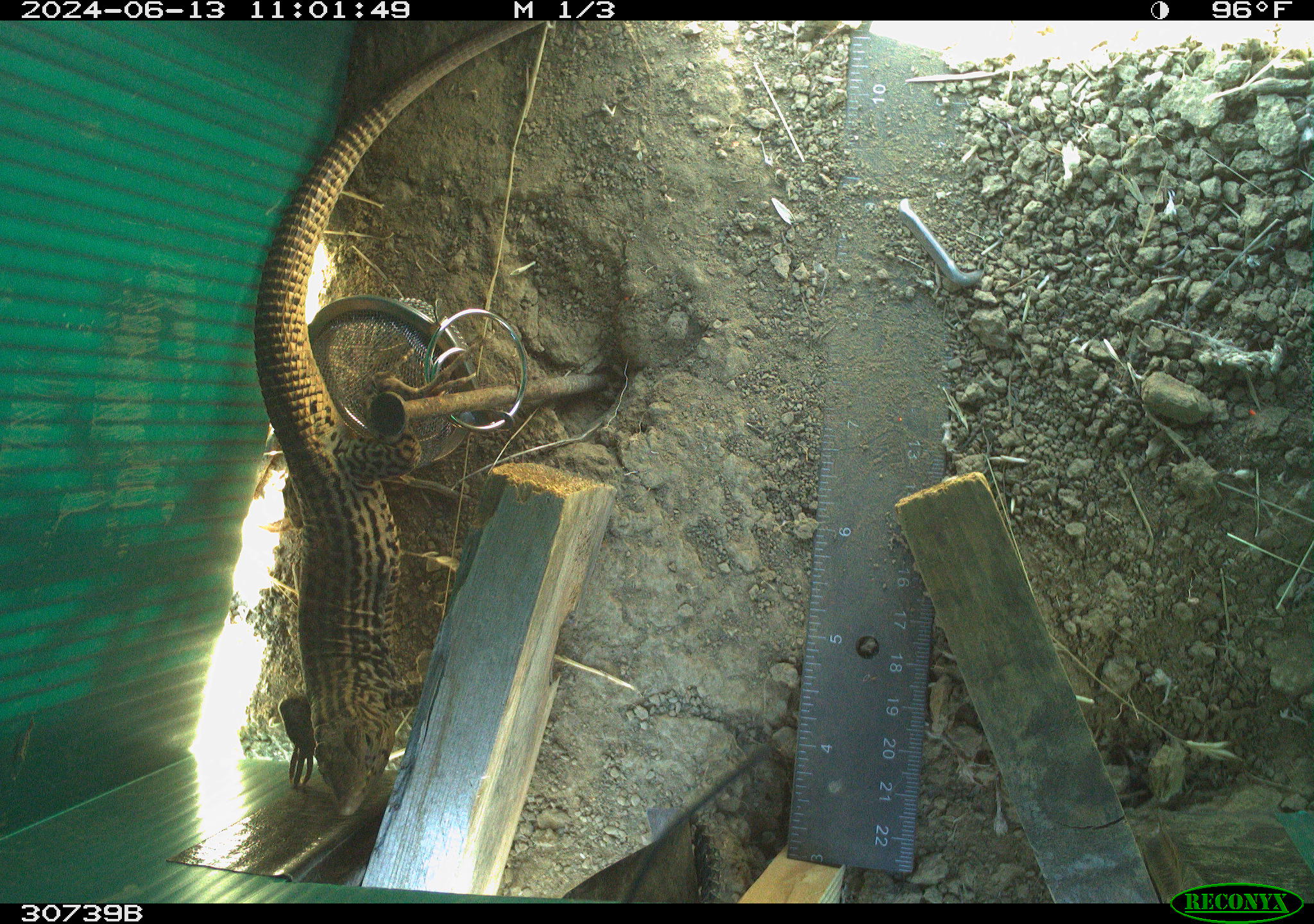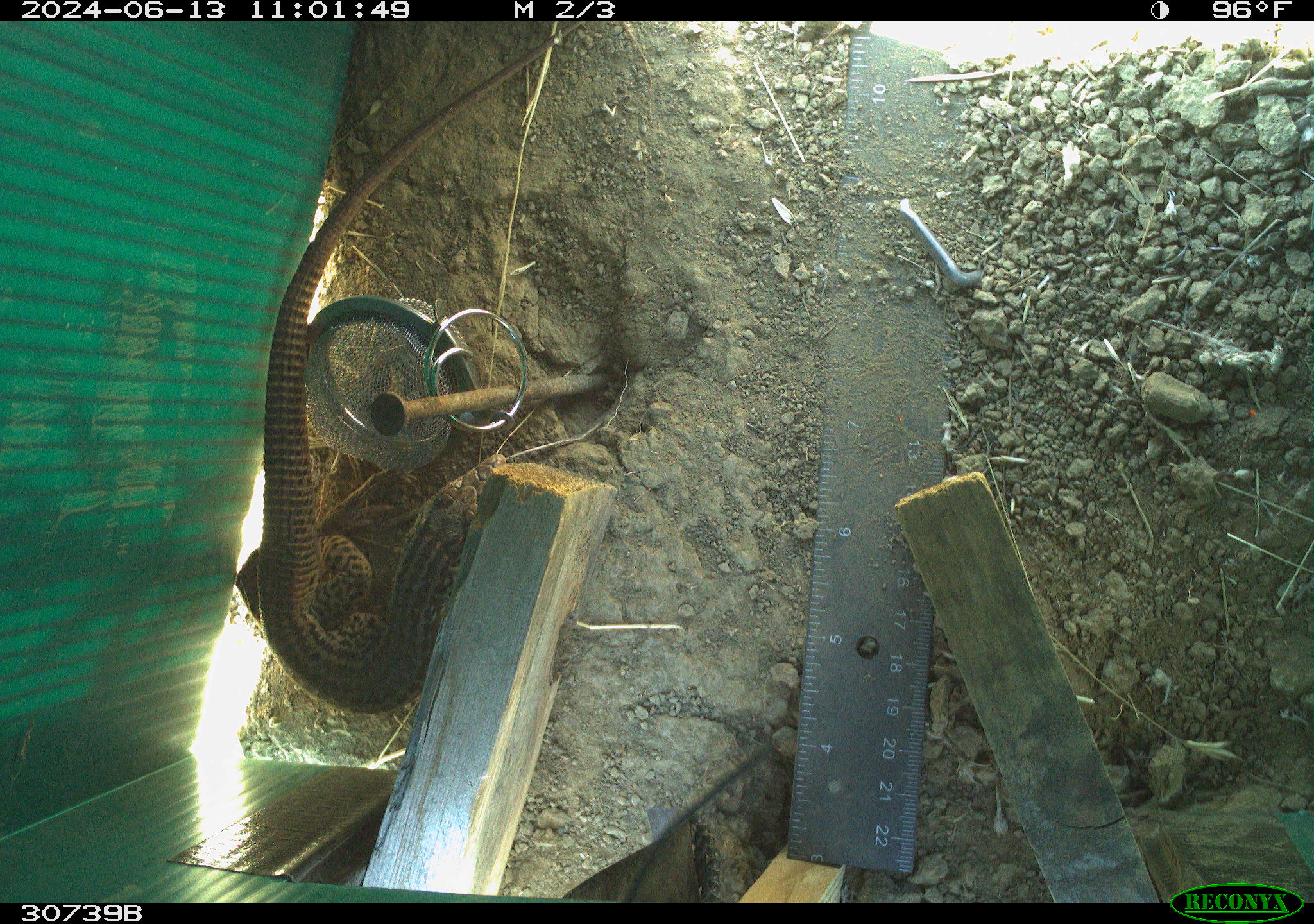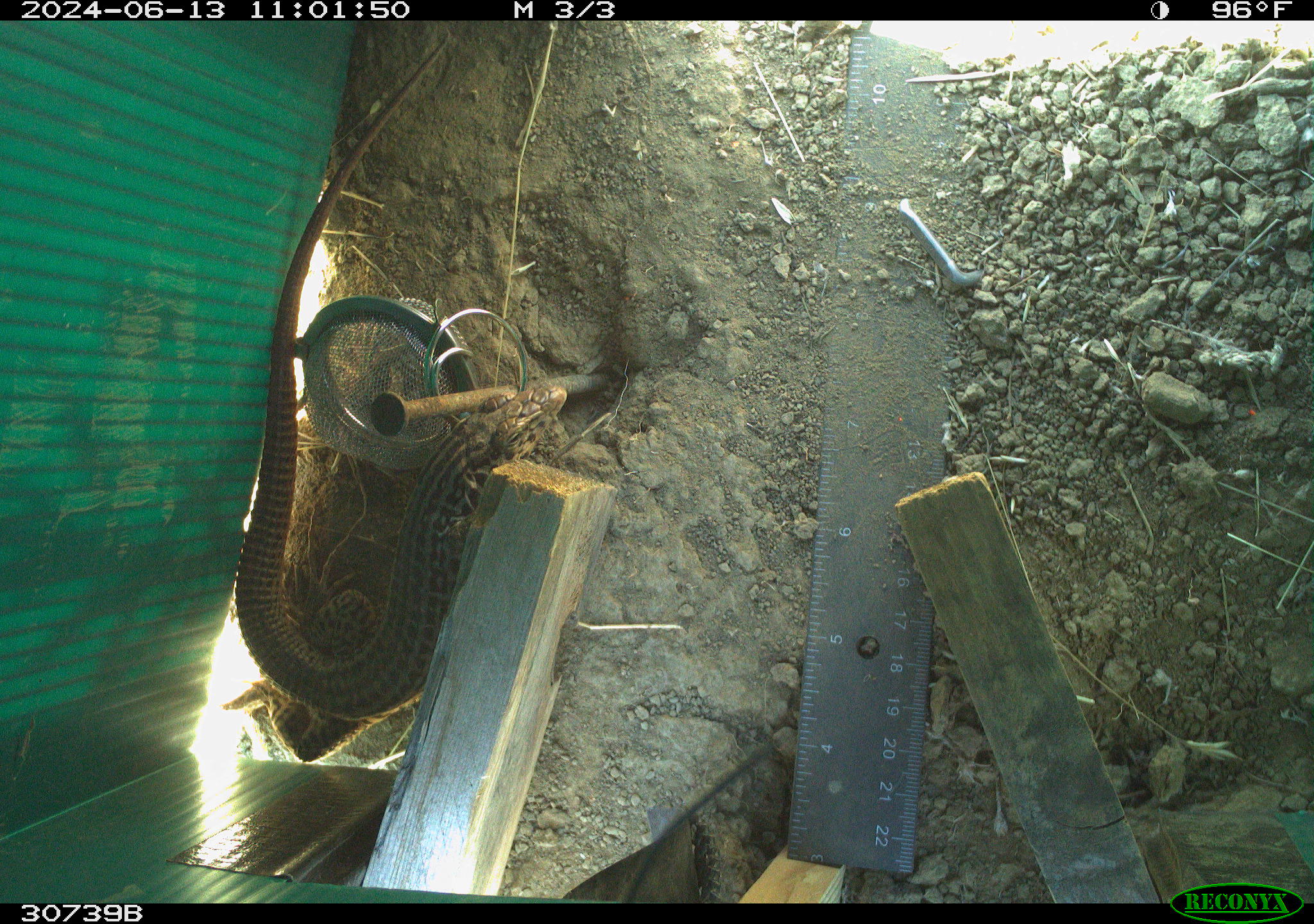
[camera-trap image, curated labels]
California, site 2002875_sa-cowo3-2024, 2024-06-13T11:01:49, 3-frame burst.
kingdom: Animalia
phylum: Chordata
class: Reptilia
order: Squamata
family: Teiidae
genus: Aspidoscelis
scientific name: Aspidoscelis tigris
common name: western whiptail